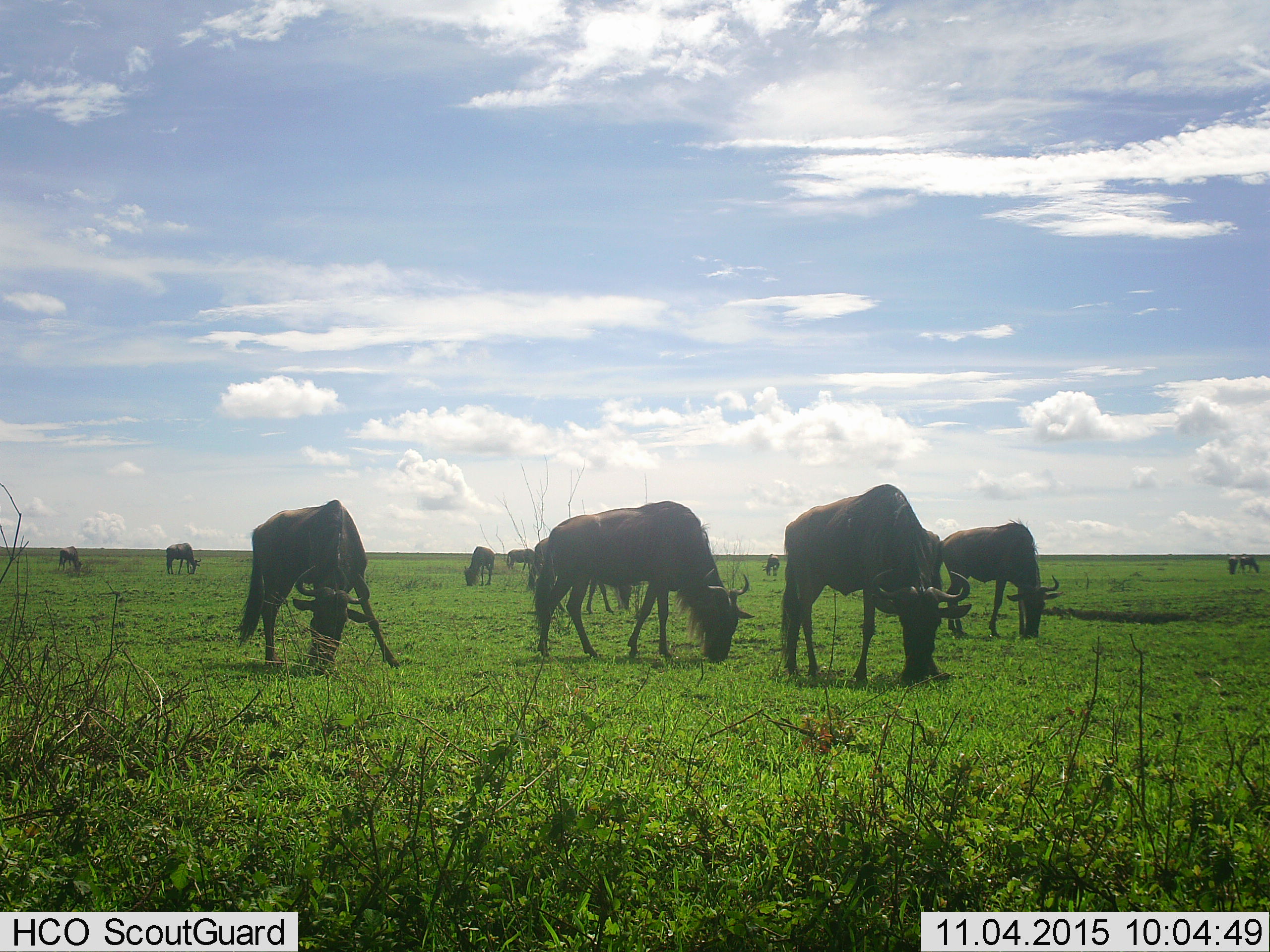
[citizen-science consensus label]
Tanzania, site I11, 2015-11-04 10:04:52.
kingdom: Animalia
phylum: Chordata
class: Mammalia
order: Artiodactyla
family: Bovidae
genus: Connochaetes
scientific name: Connochaetes taurinus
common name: blue wildebeest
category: wildebeest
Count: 11-50.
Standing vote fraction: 30%.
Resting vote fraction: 0%.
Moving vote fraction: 0%.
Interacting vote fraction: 0%.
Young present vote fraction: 10%.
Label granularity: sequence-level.